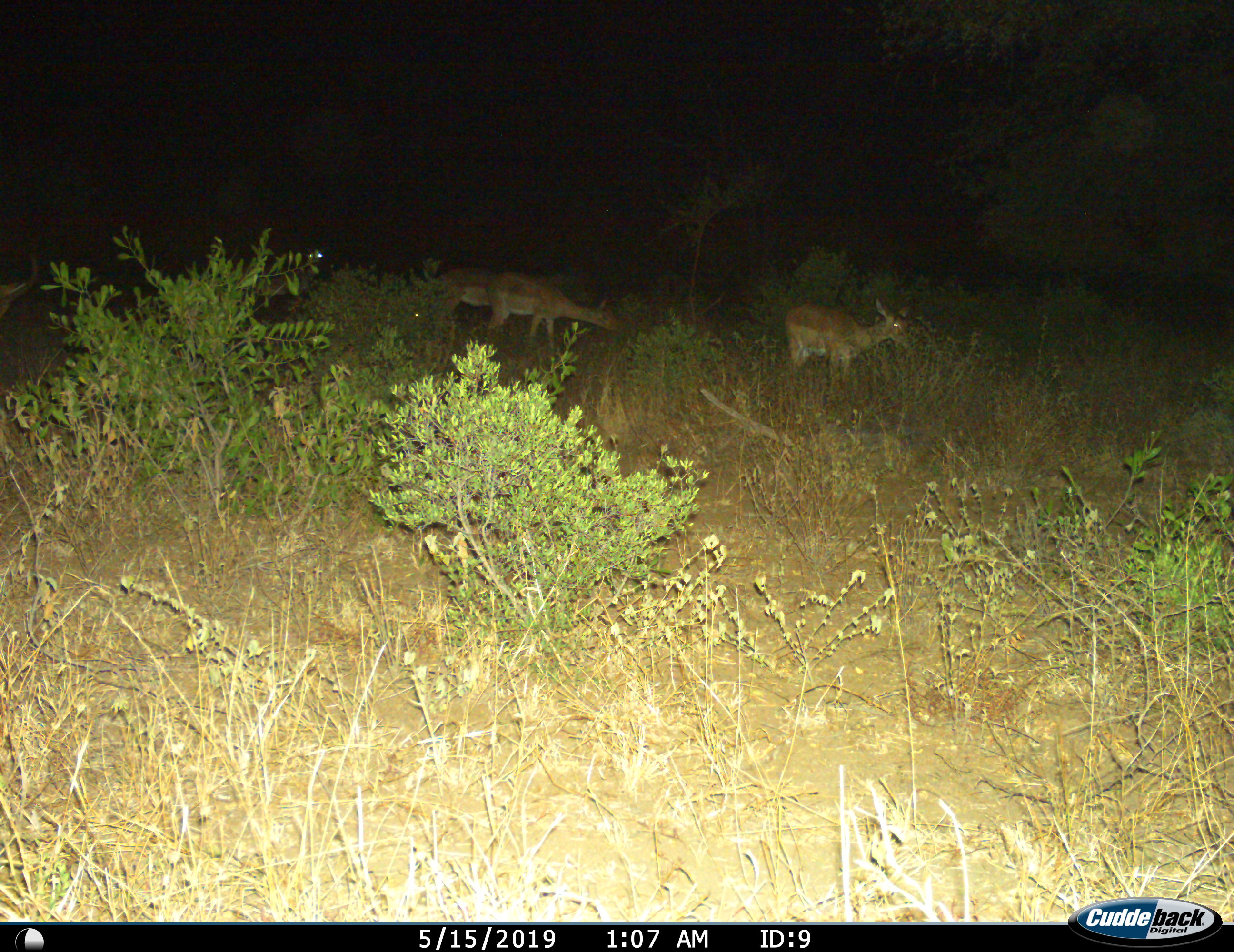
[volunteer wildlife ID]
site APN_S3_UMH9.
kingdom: Animalia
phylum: Chordata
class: Mammalia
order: Artiodactyla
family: Bovidae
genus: Aepyceros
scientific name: Aepyceros melampus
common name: impala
Impala (Aepyceros melampus), count 4. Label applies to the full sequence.